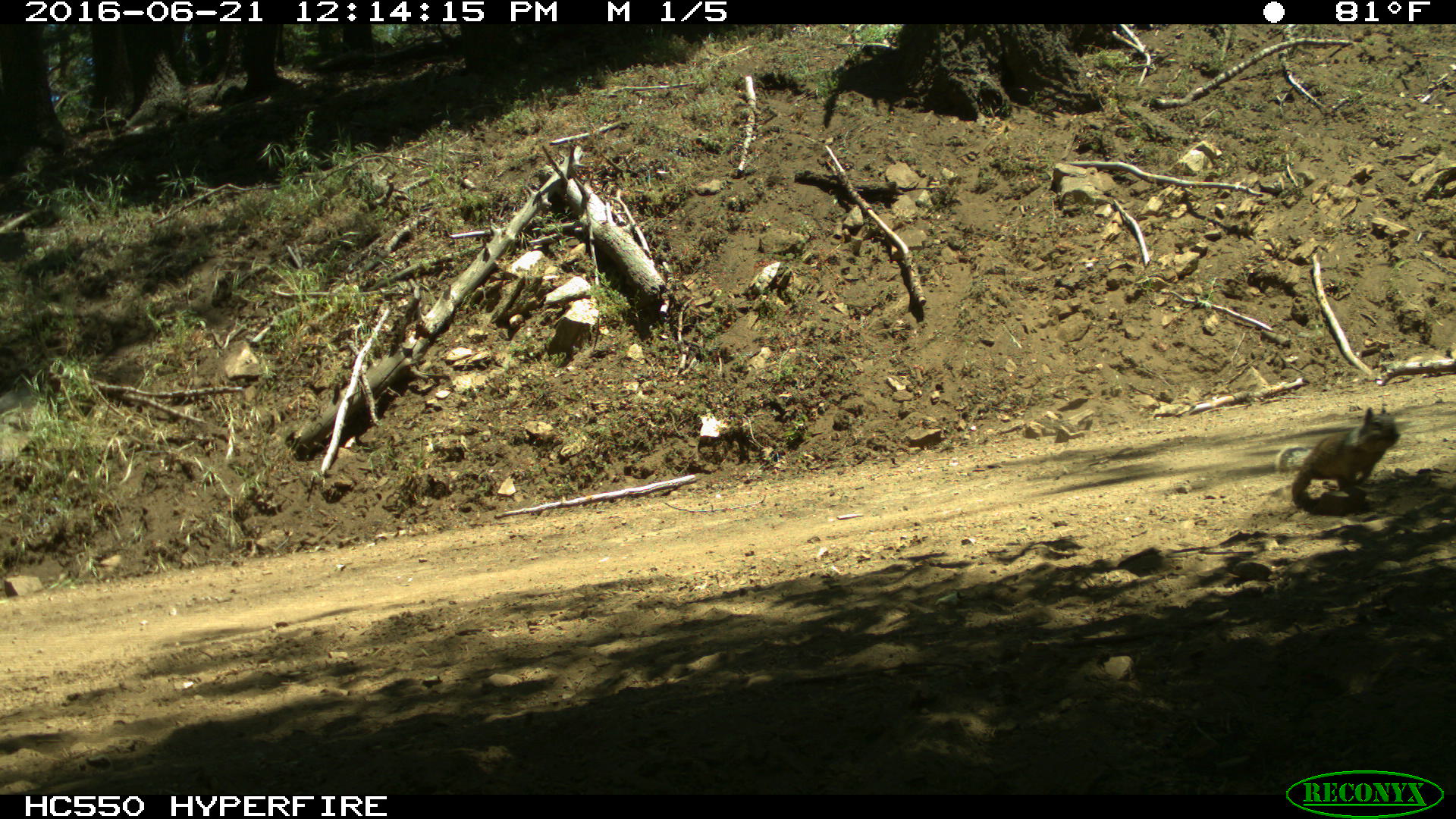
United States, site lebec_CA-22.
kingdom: Animalia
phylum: Chordata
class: Mammalia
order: Rodentia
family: Sciuridae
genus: Otospermophilus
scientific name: Otospermophilus beecheyi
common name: california ground squirrel